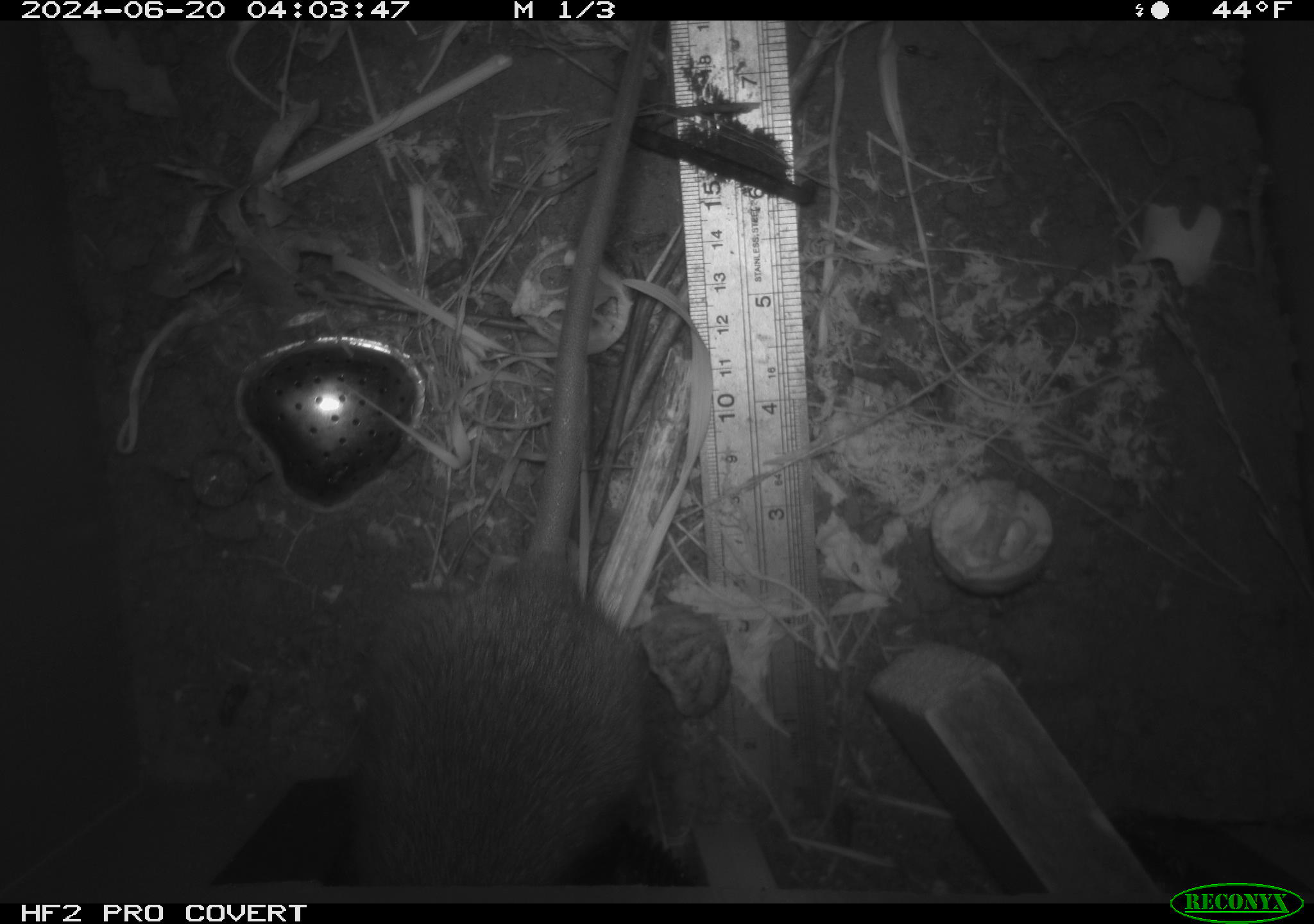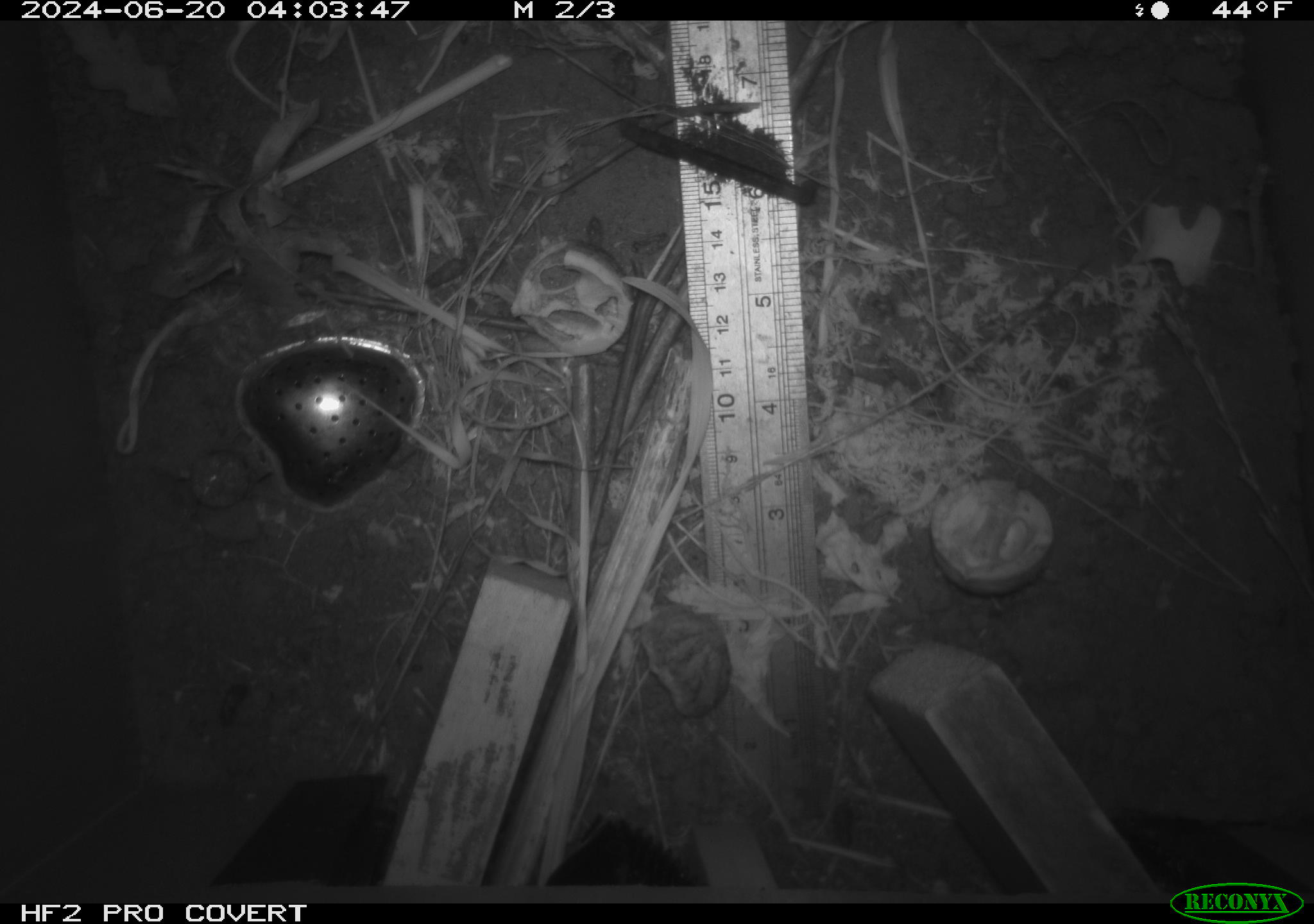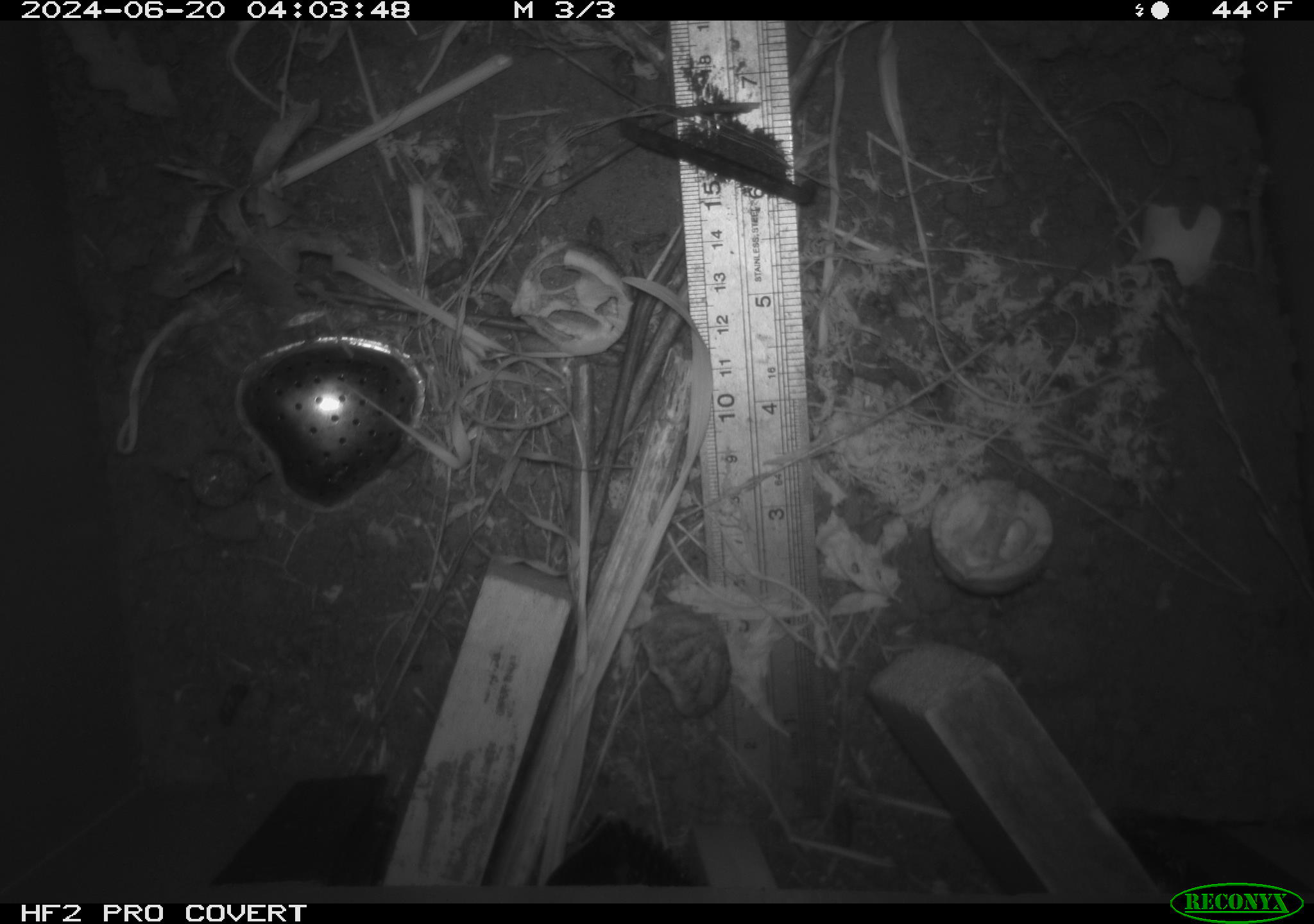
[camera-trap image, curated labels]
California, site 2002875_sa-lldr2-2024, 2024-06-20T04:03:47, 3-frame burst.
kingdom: Animalia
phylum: Chordata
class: Mammalia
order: Rodentia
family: Muridae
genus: Rattus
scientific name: Rattus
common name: rat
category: rattus species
Rattus species (rat) (Rattus).